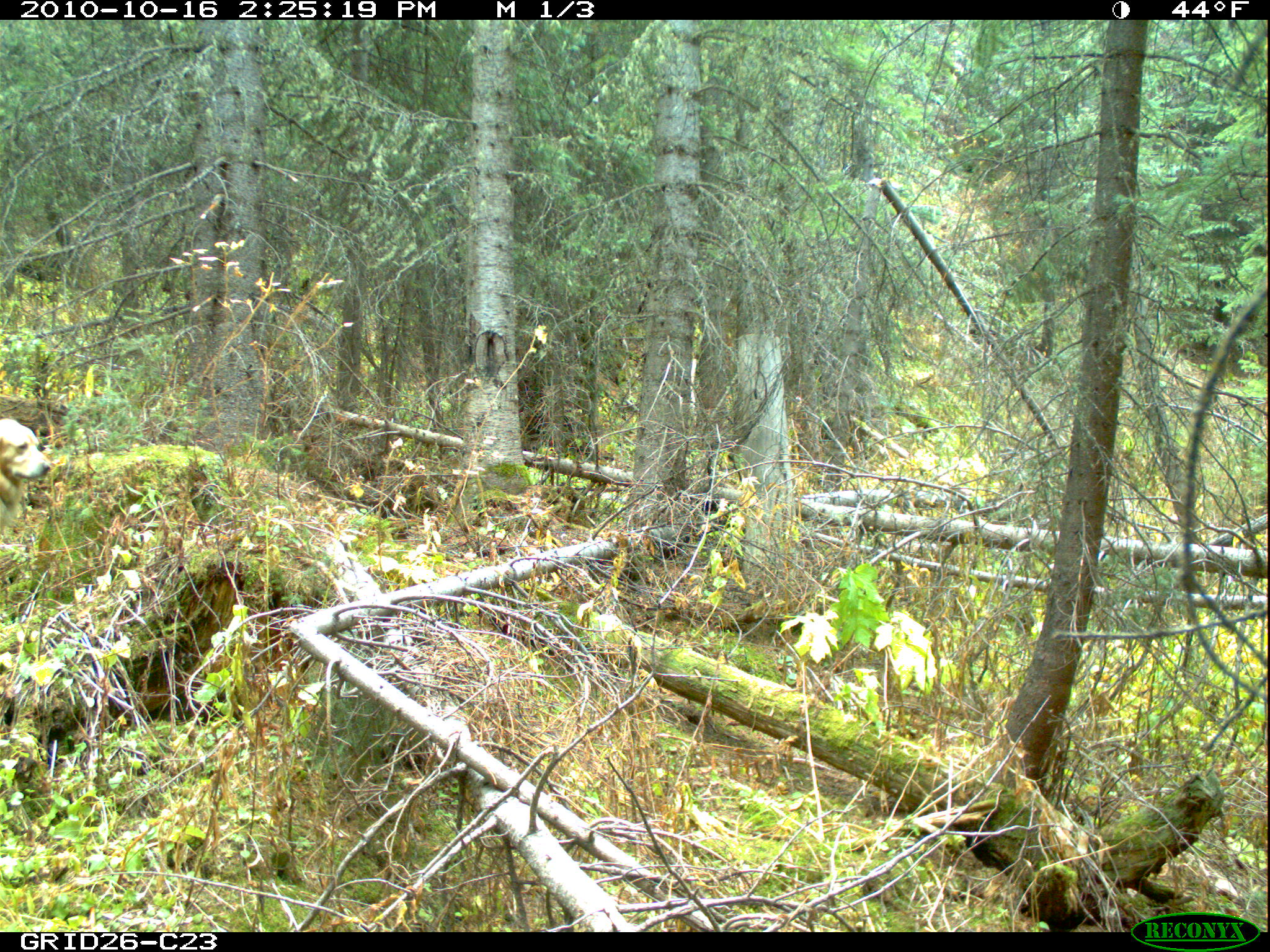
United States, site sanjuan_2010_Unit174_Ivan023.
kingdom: Animalia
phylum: Chordata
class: Mammalia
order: Carnivora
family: Canidae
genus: Canis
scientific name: Canis familiaris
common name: domestic dog